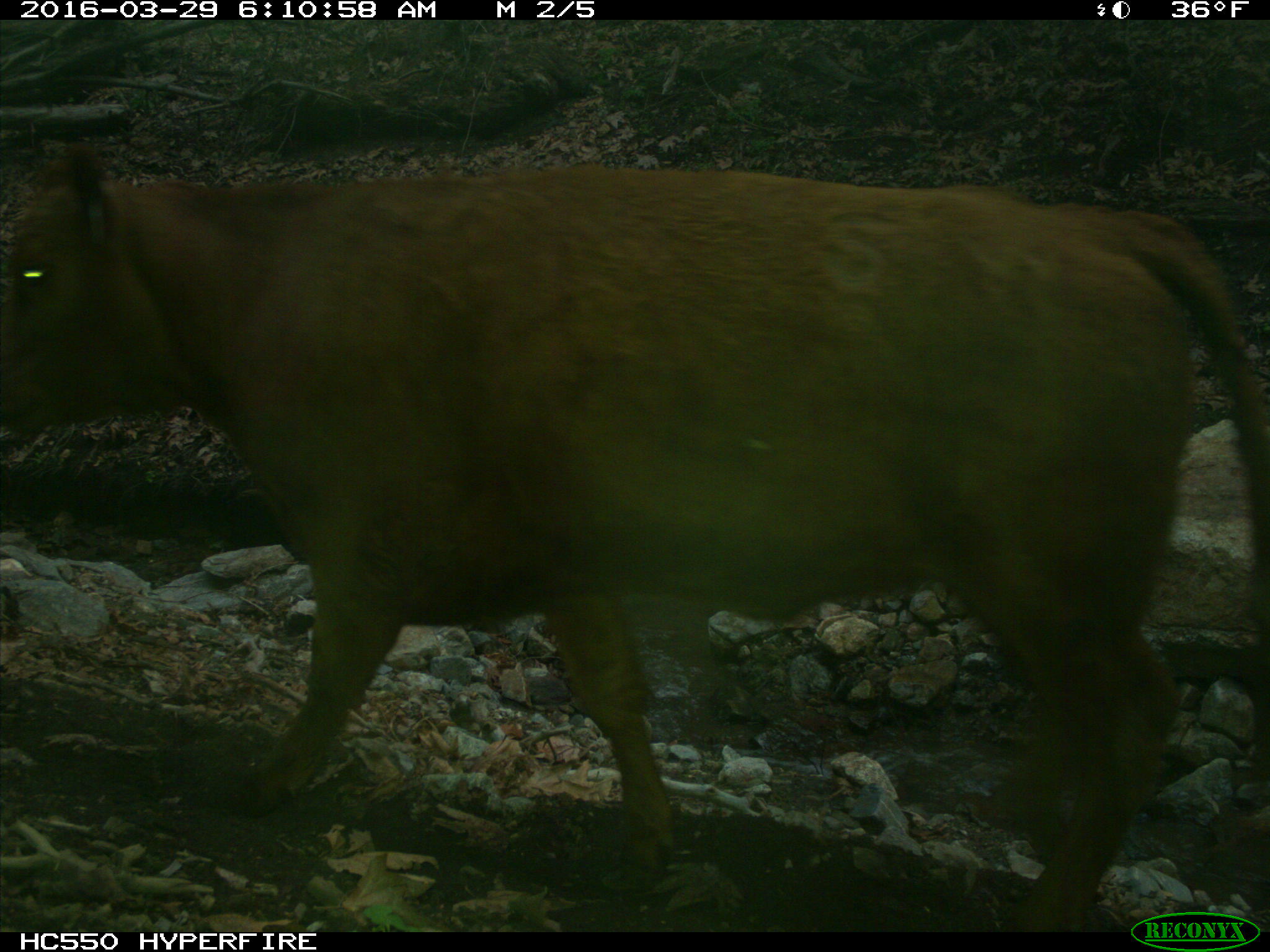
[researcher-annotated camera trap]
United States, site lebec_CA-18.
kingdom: Animalia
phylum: Chordata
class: Mammalia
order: Artiodactyla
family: Bovidae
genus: Bos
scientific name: Bos taurus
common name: domestic cow